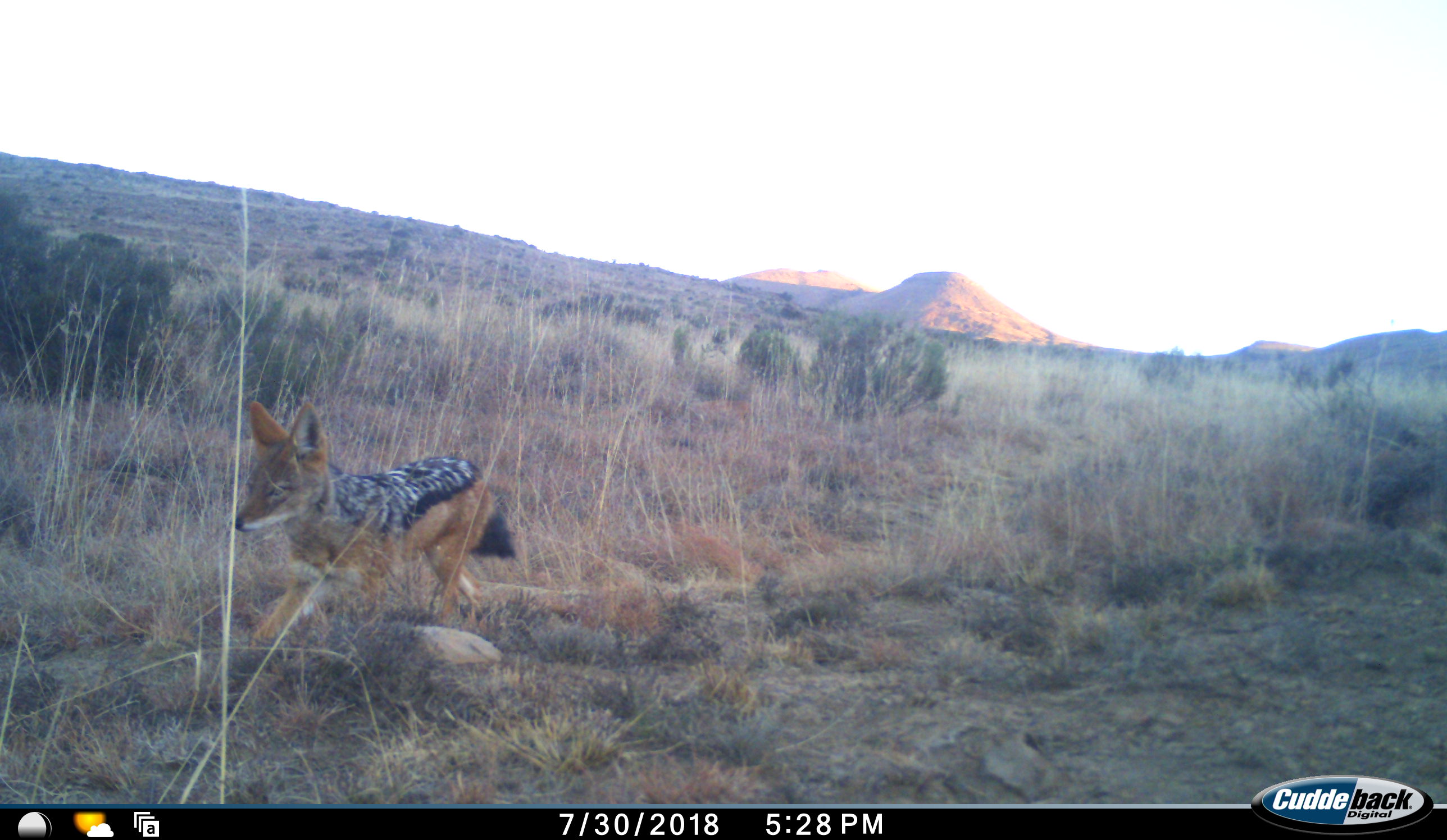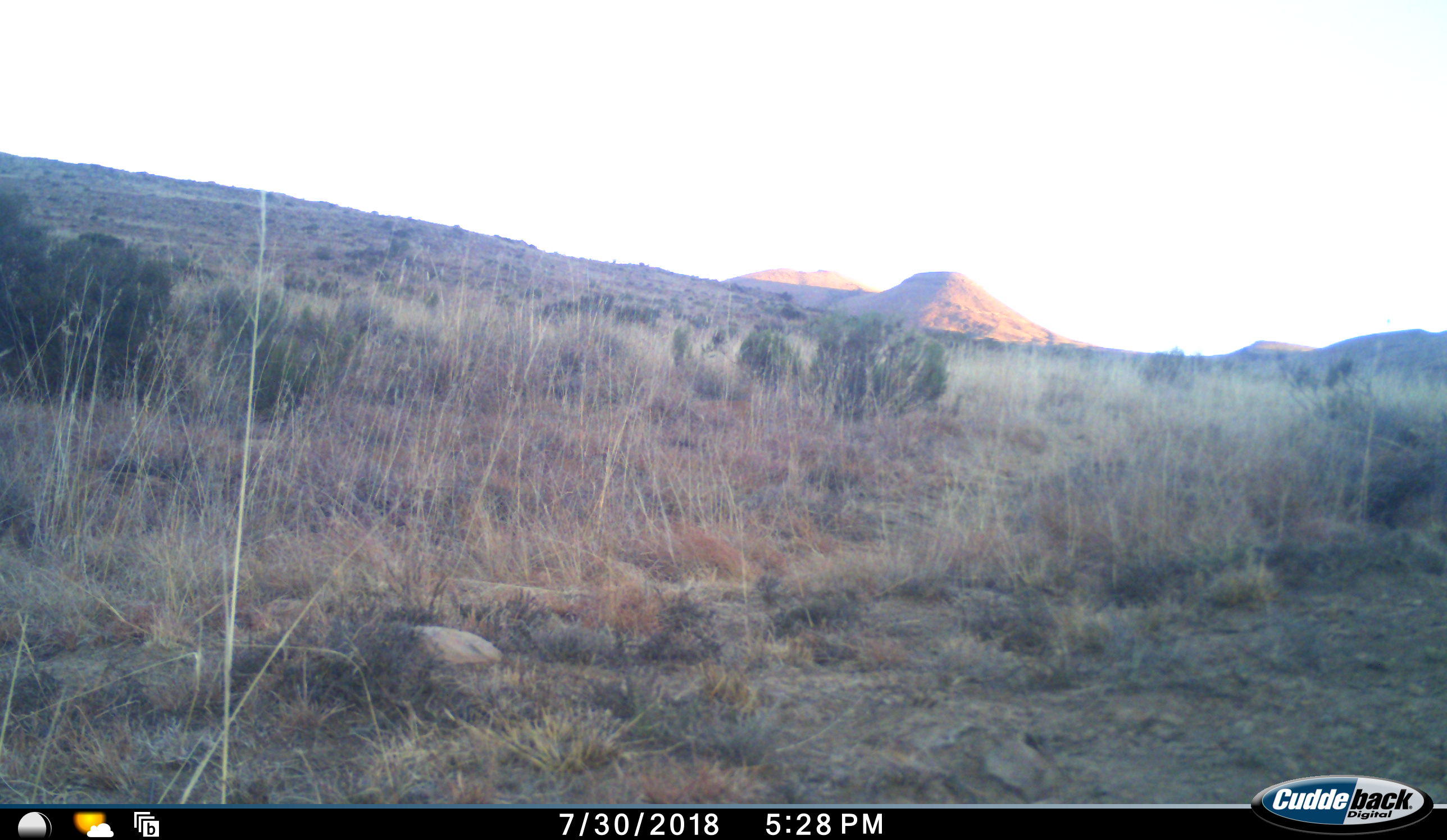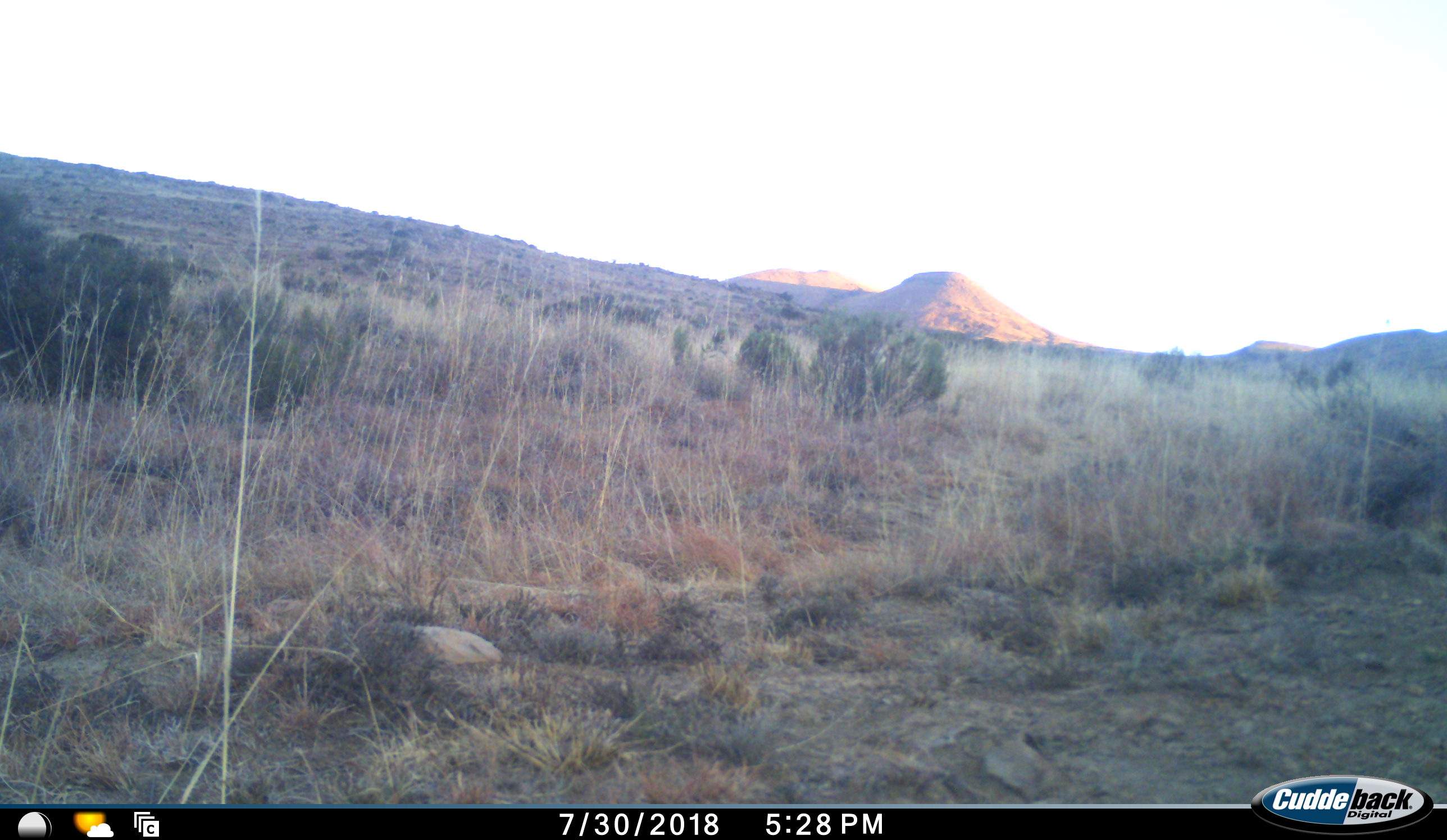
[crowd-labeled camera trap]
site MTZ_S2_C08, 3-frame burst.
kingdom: Animalia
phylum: Chordata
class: Mammalia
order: Carnivora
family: Canidae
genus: Lupulella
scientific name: Lupulella mesomelas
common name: black-backed jackal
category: jackalblackbacked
Jackalblackbacked (black-backed jackal) (Lupulella mesomelas), count 1. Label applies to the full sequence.